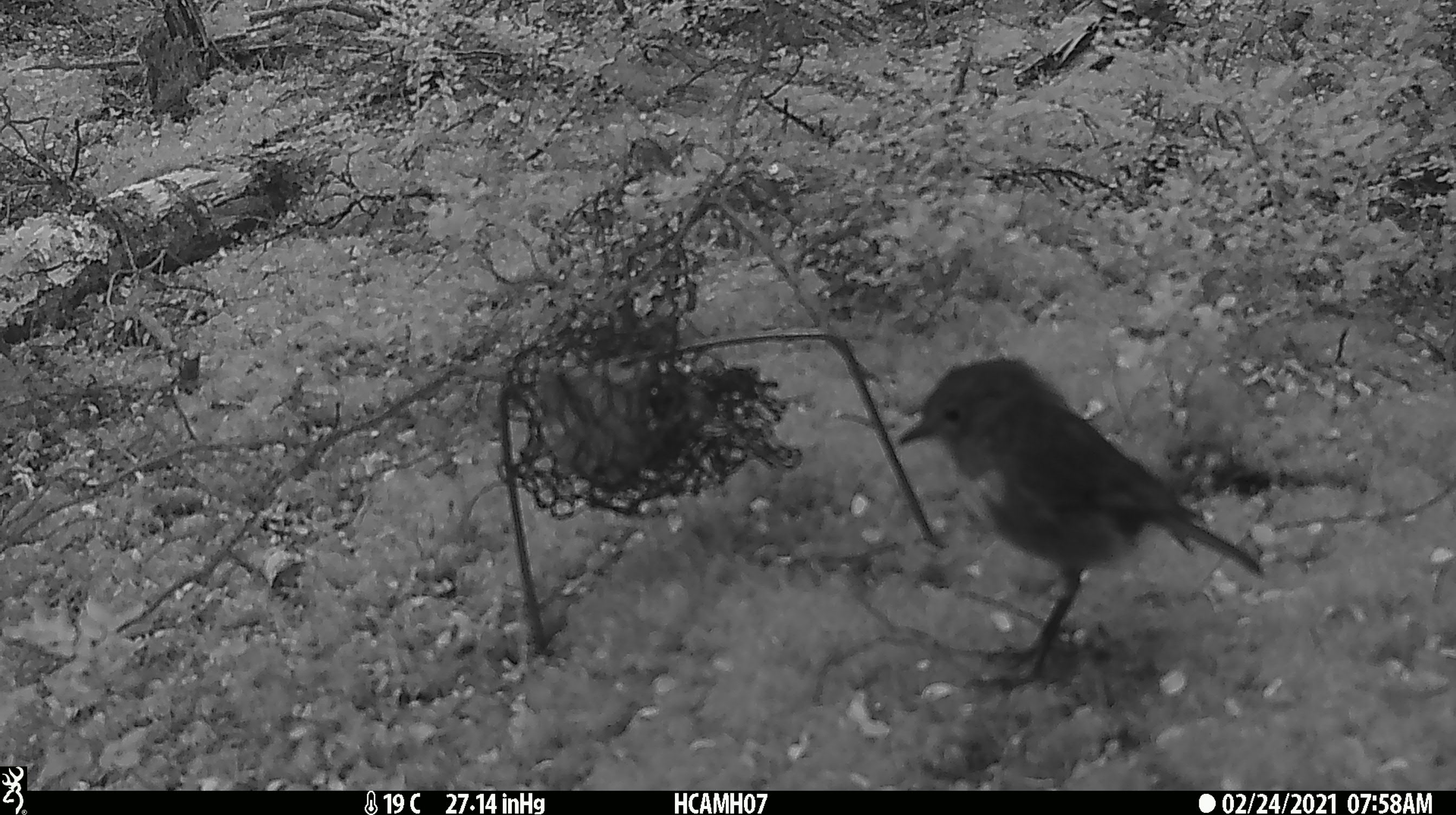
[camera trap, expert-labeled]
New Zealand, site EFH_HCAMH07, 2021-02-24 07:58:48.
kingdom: Animalia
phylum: Chordata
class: Aves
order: Passeriformes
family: Petroicidae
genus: Petroica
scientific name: Petroica australis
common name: new zealand robin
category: robin